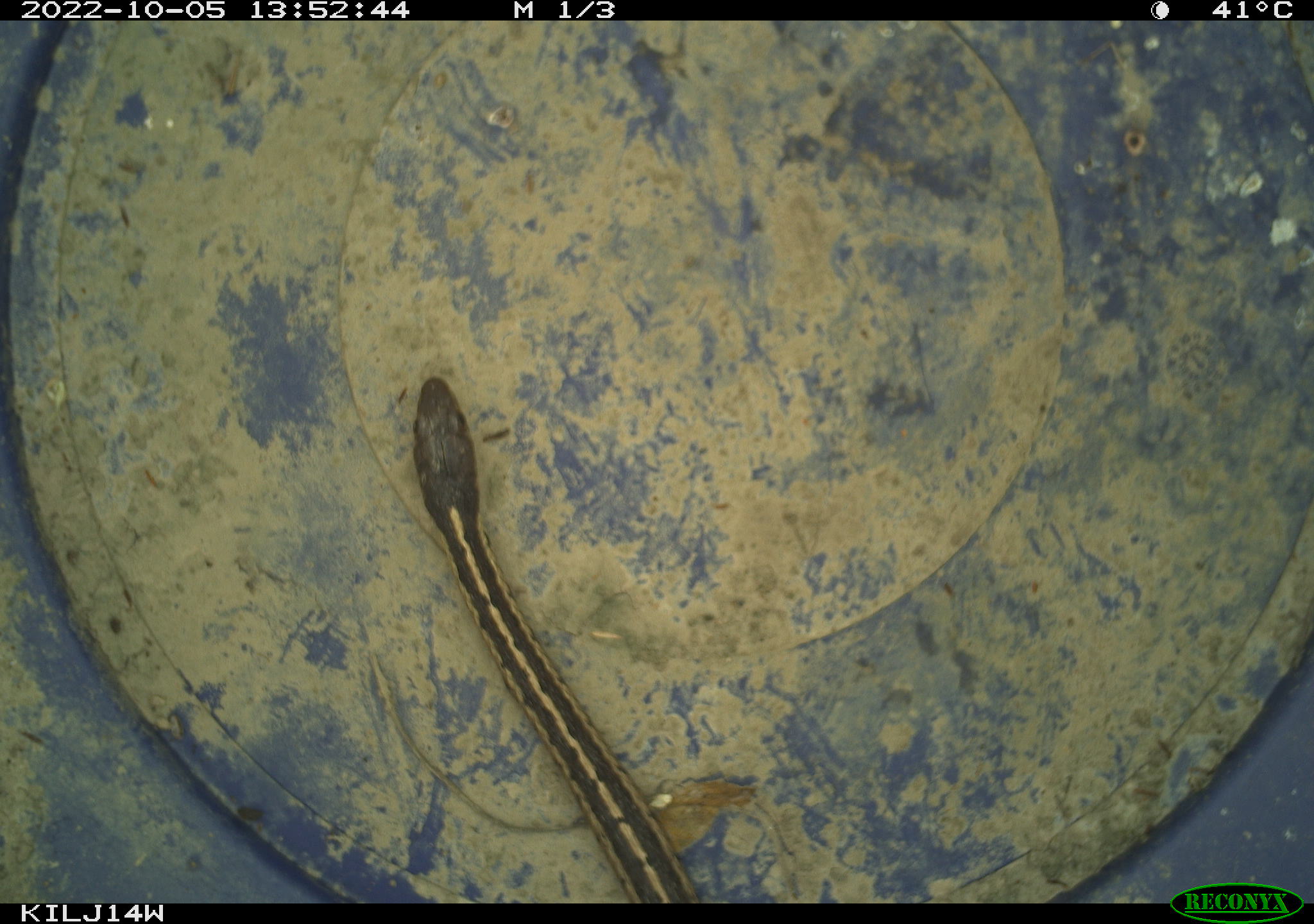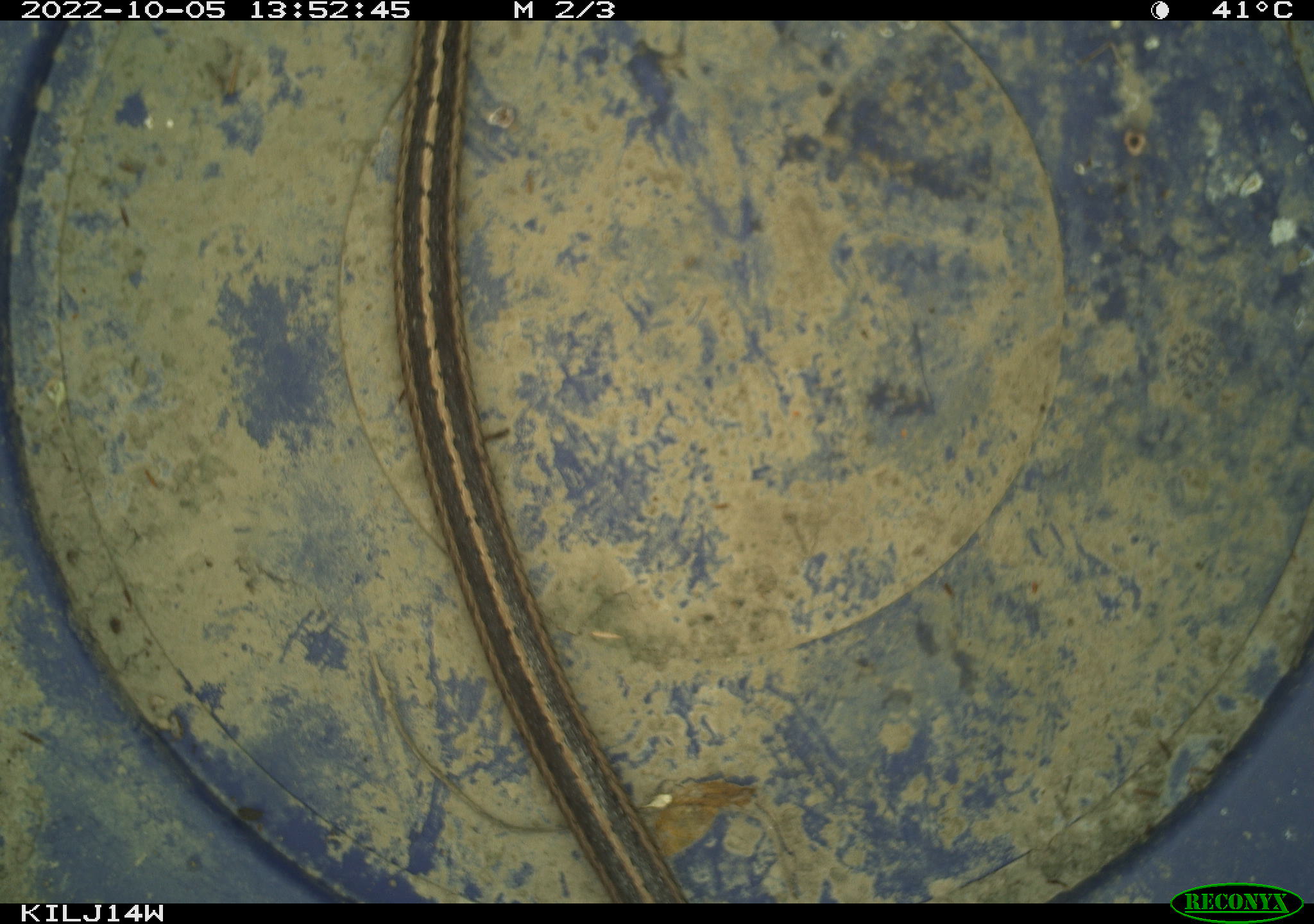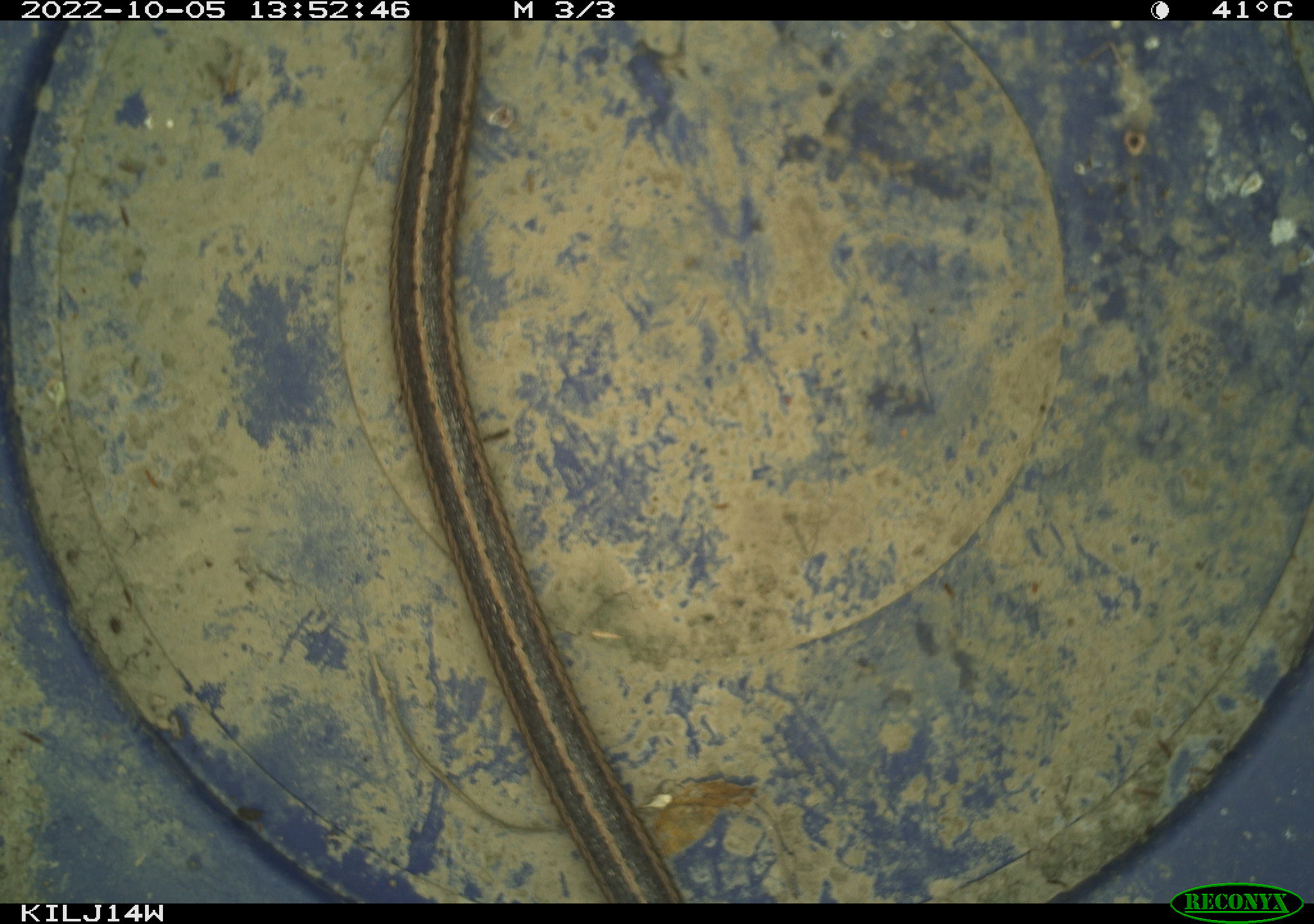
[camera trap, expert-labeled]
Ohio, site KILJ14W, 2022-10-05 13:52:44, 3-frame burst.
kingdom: Animalia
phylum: Chordata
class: Reptilia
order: Squamata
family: Colubridae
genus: Thamnophis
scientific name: Thamnophis sirtalis sirtalis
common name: eastern gartersnake